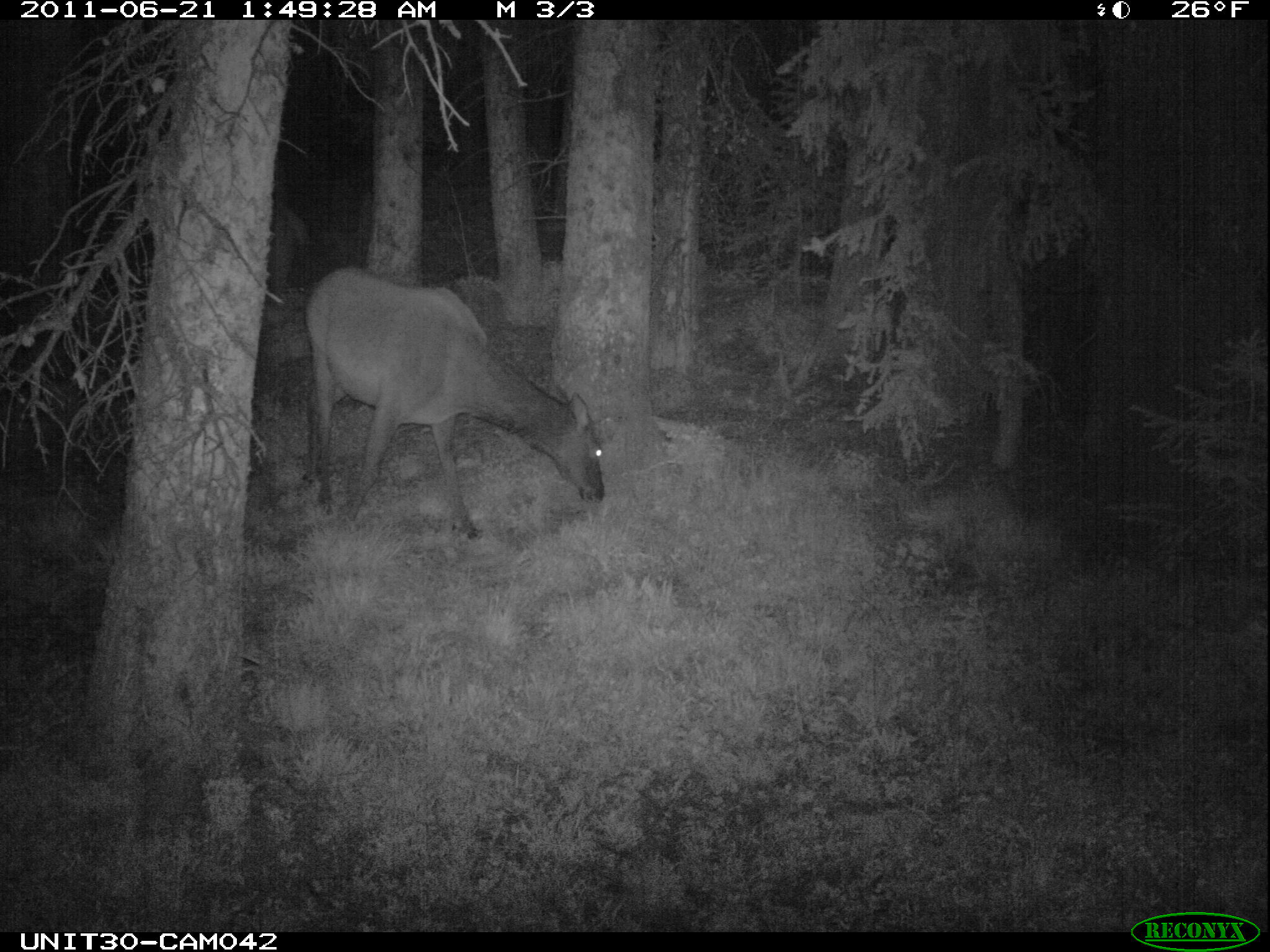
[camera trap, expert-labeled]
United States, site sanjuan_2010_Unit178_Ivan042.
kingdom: Animalia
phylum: Chordata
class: Mammalia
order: Artiodactyla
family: Cervidae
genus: Cervus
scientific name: Cervus elaphus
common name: red deer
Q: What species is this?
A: Cervus elaphus (red deer).